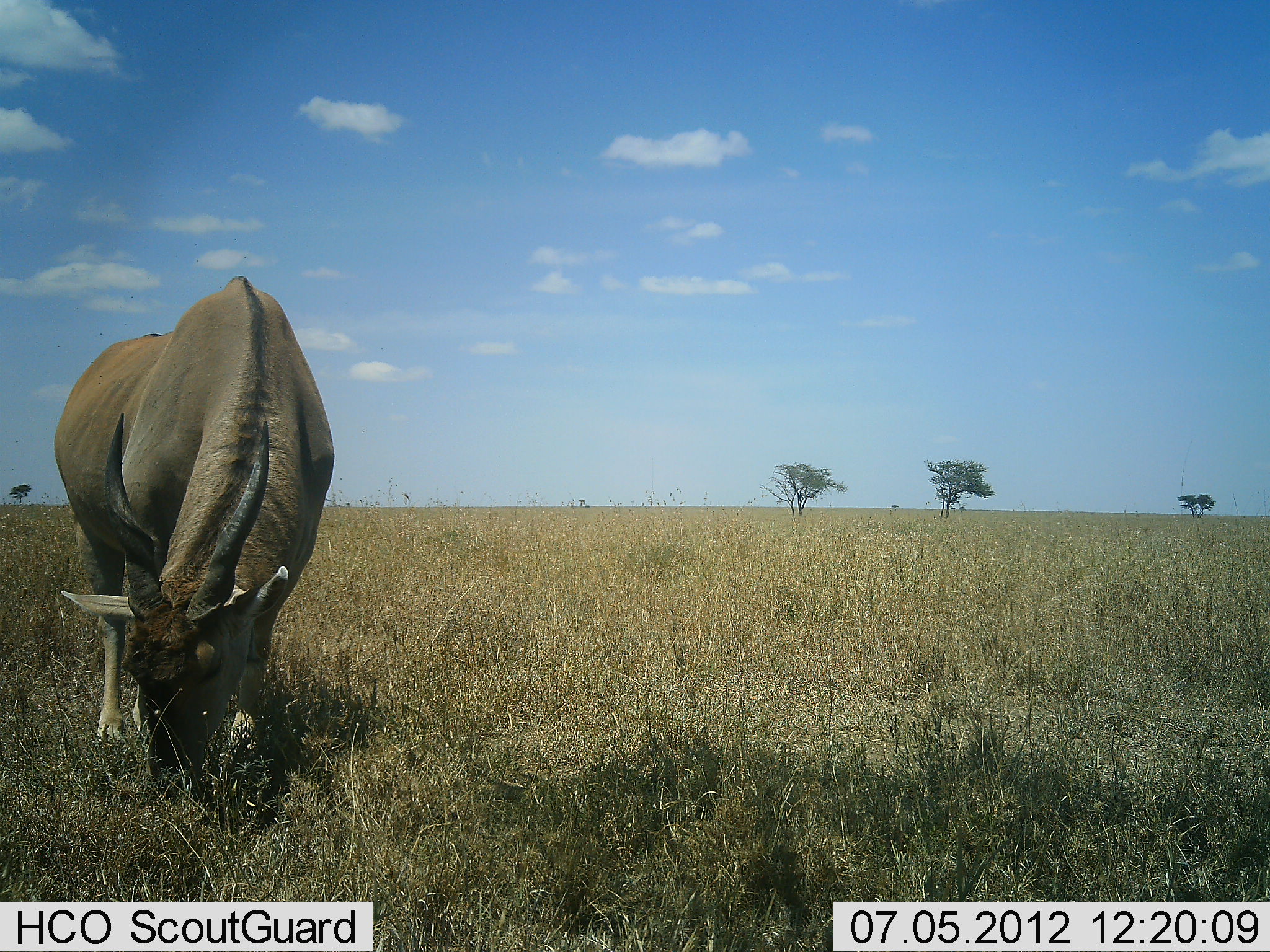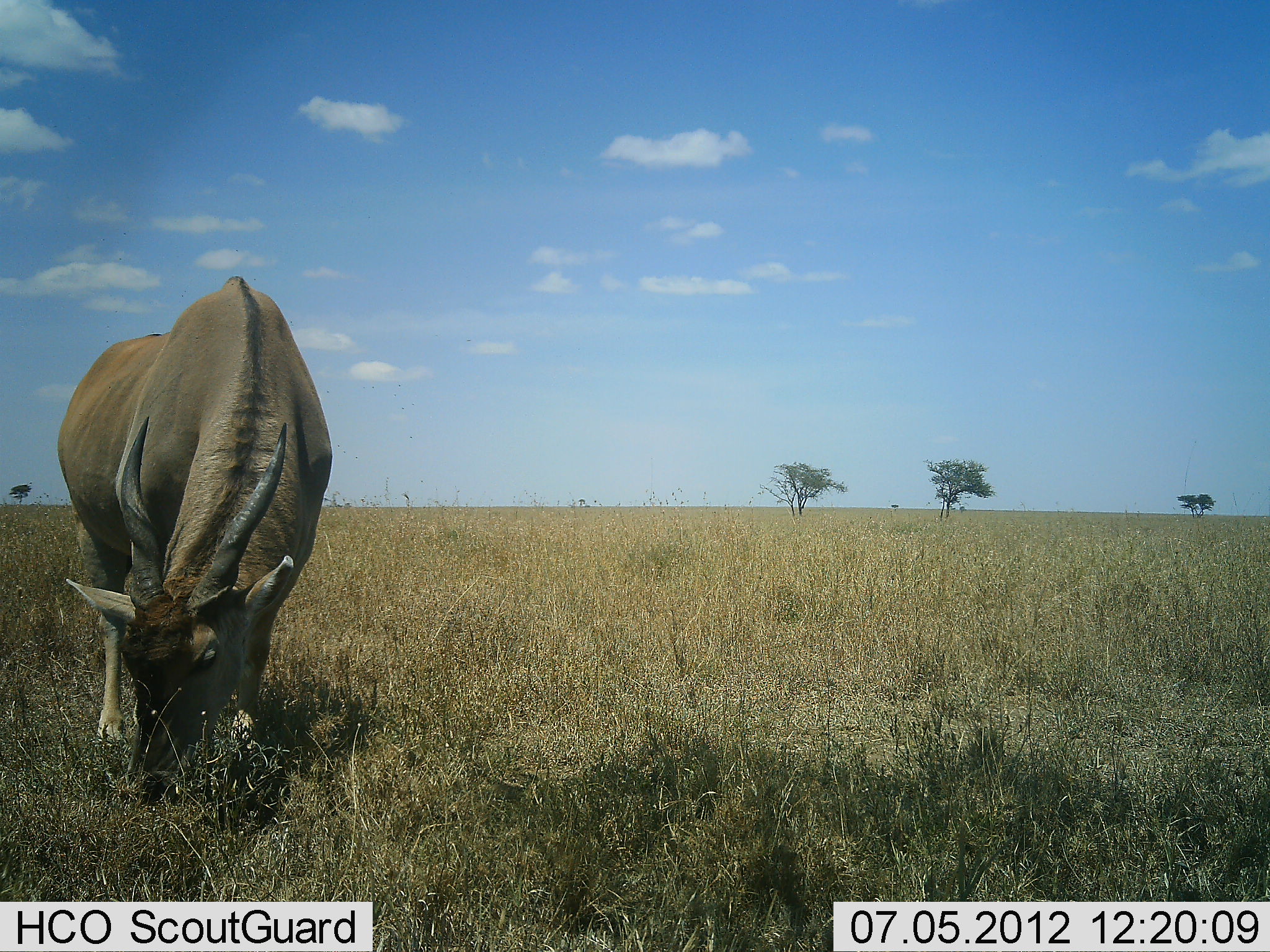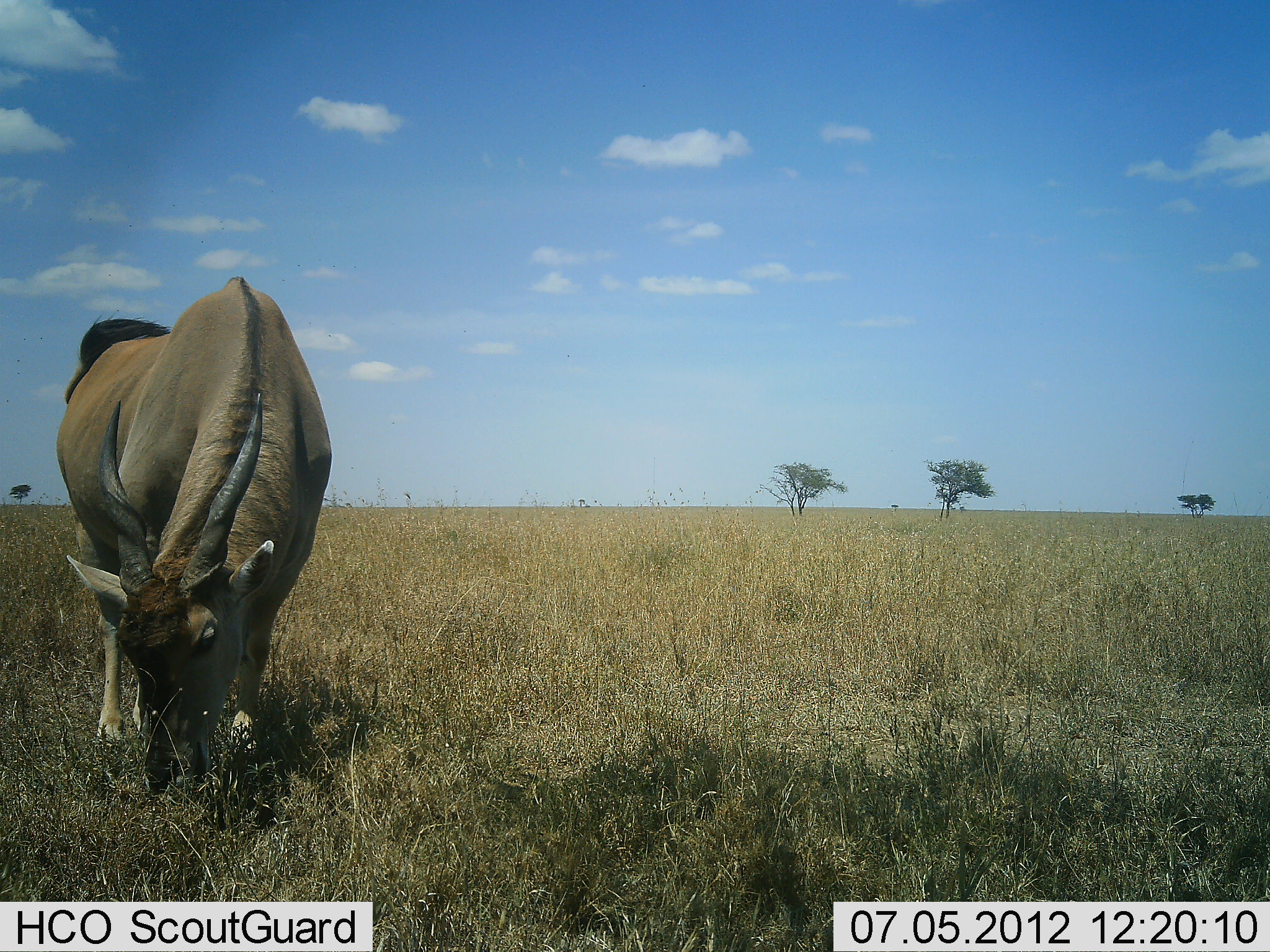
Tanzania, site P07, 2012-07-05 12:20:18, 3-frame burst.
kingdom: Animalia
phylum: Chordata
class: Mammalia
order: Artiodactyla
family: Bovidae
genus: Tragelaphus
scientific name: Tragelaphus oryx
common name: eland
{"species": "eland (Tragelaphus oryx)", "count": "1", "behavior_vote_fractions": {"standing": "20%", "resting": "0%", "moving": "0%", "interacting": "0%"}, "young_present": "0%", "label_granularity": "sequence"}